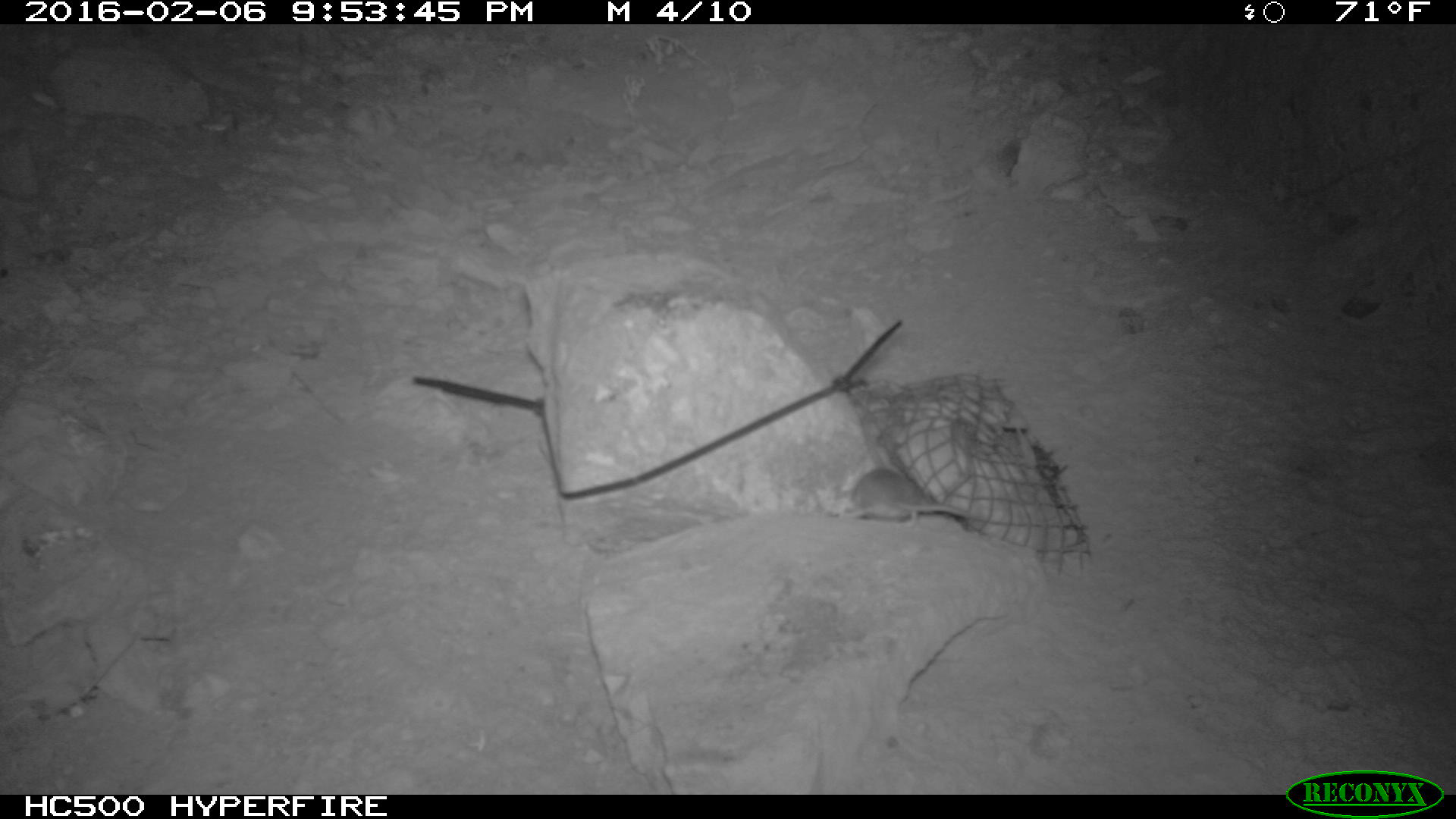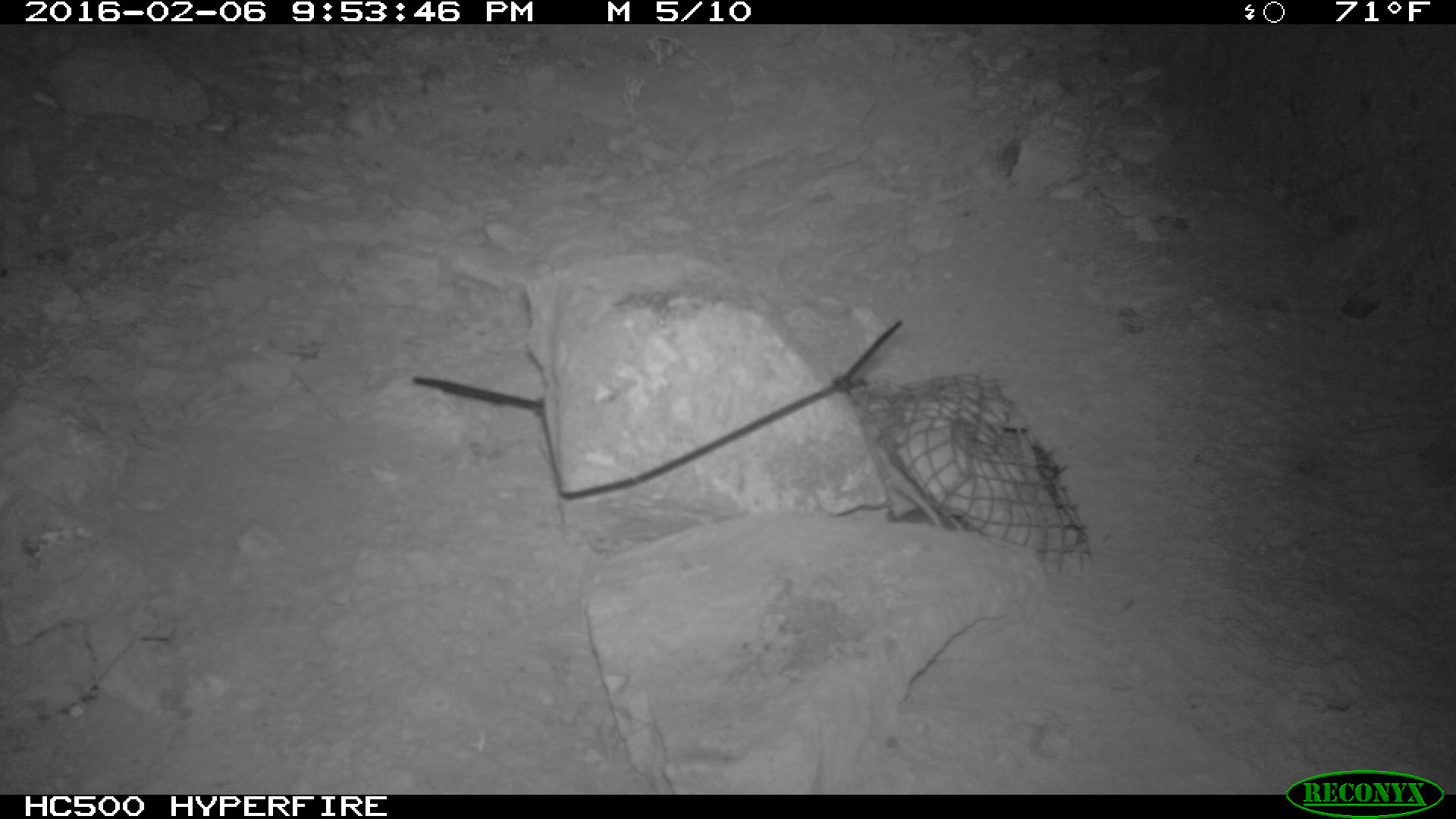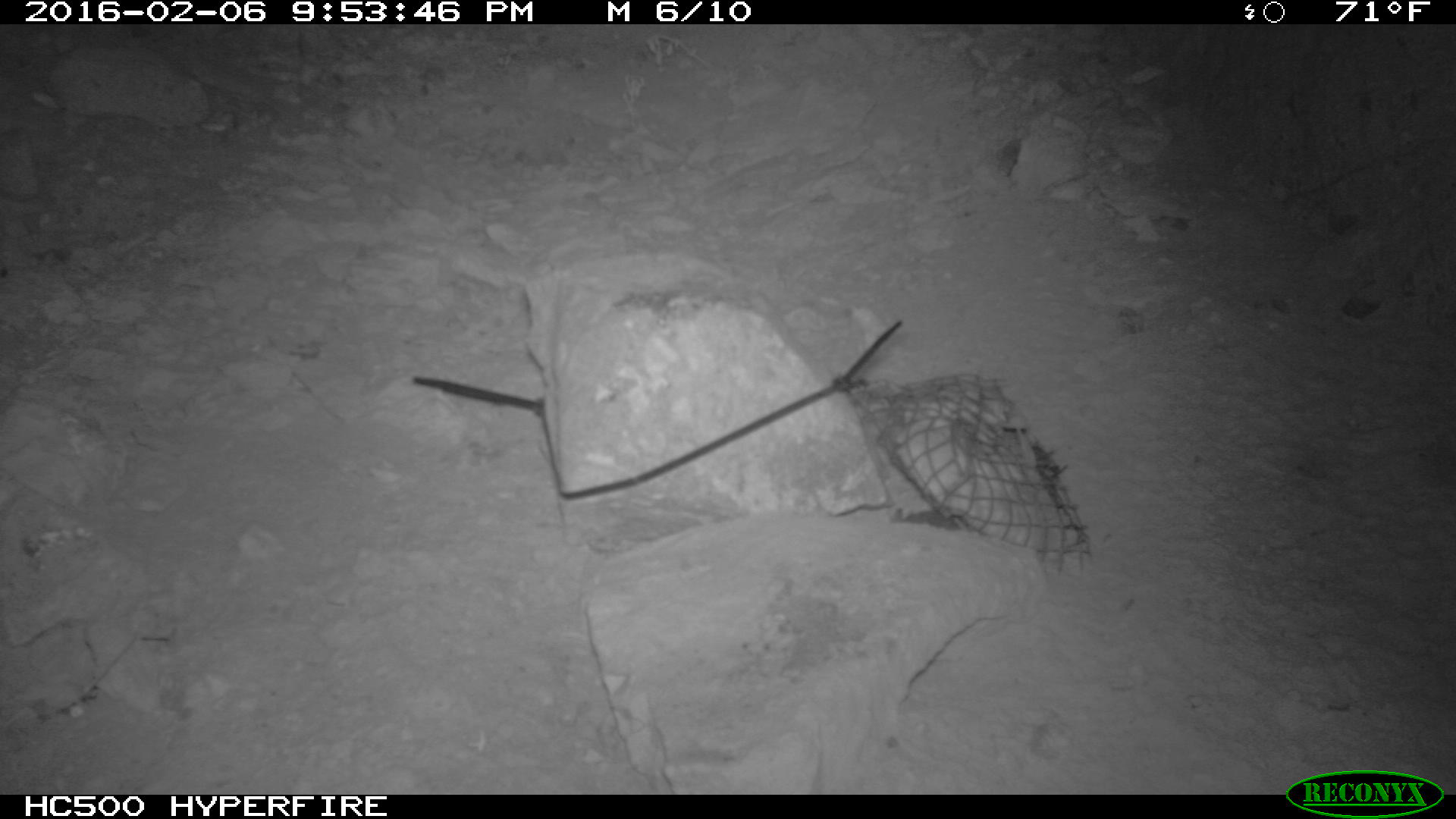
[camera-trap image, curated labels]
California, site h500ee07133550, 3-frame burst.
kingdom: Animalia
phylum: Chordata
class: Mammalia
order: Rodentia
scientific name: Rodentia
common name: rodent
Rodent (Rodentia).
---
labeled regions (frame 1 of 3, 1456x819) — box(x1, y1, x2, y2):
rodent: box(841, 466, 967, 526)